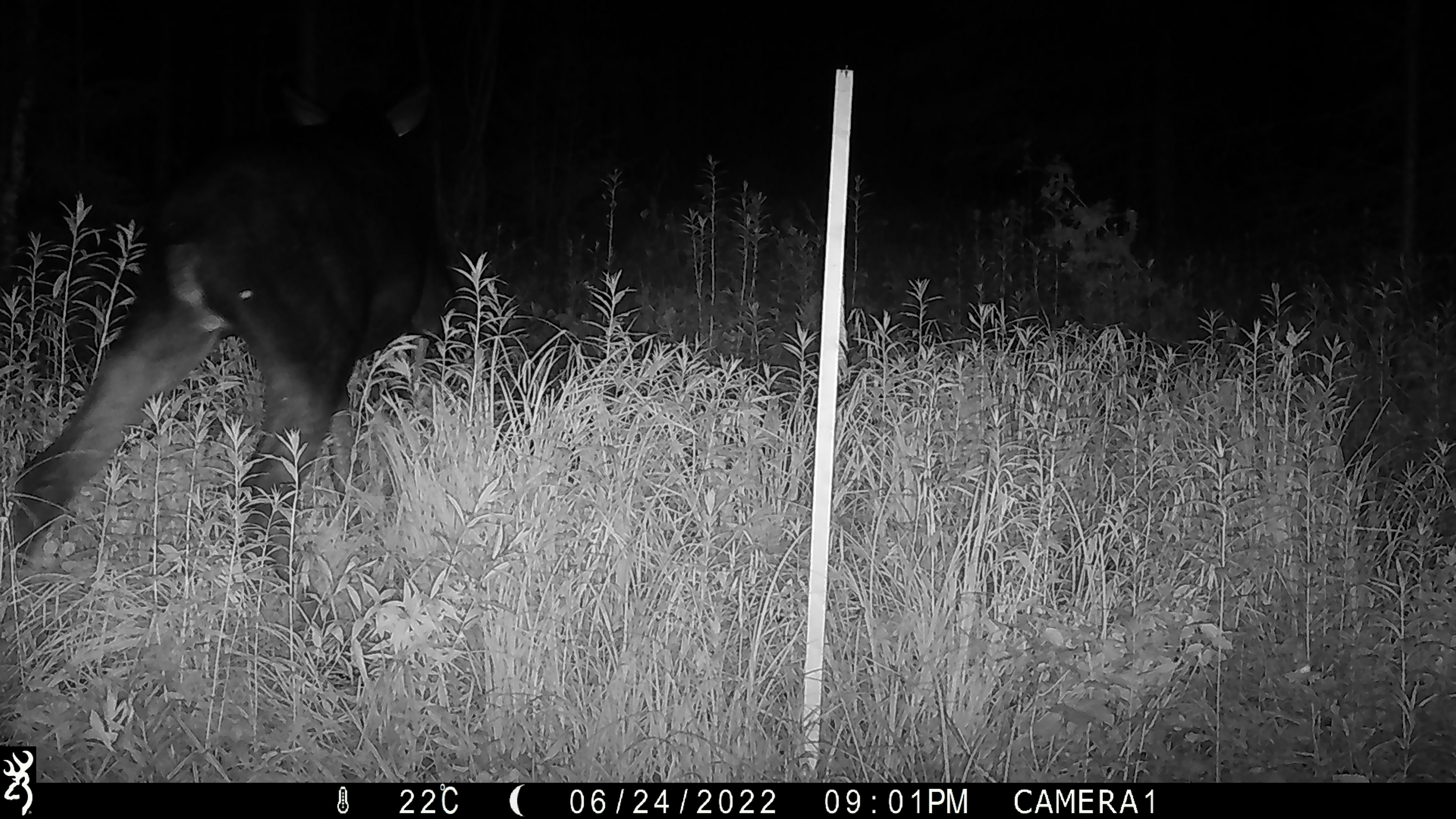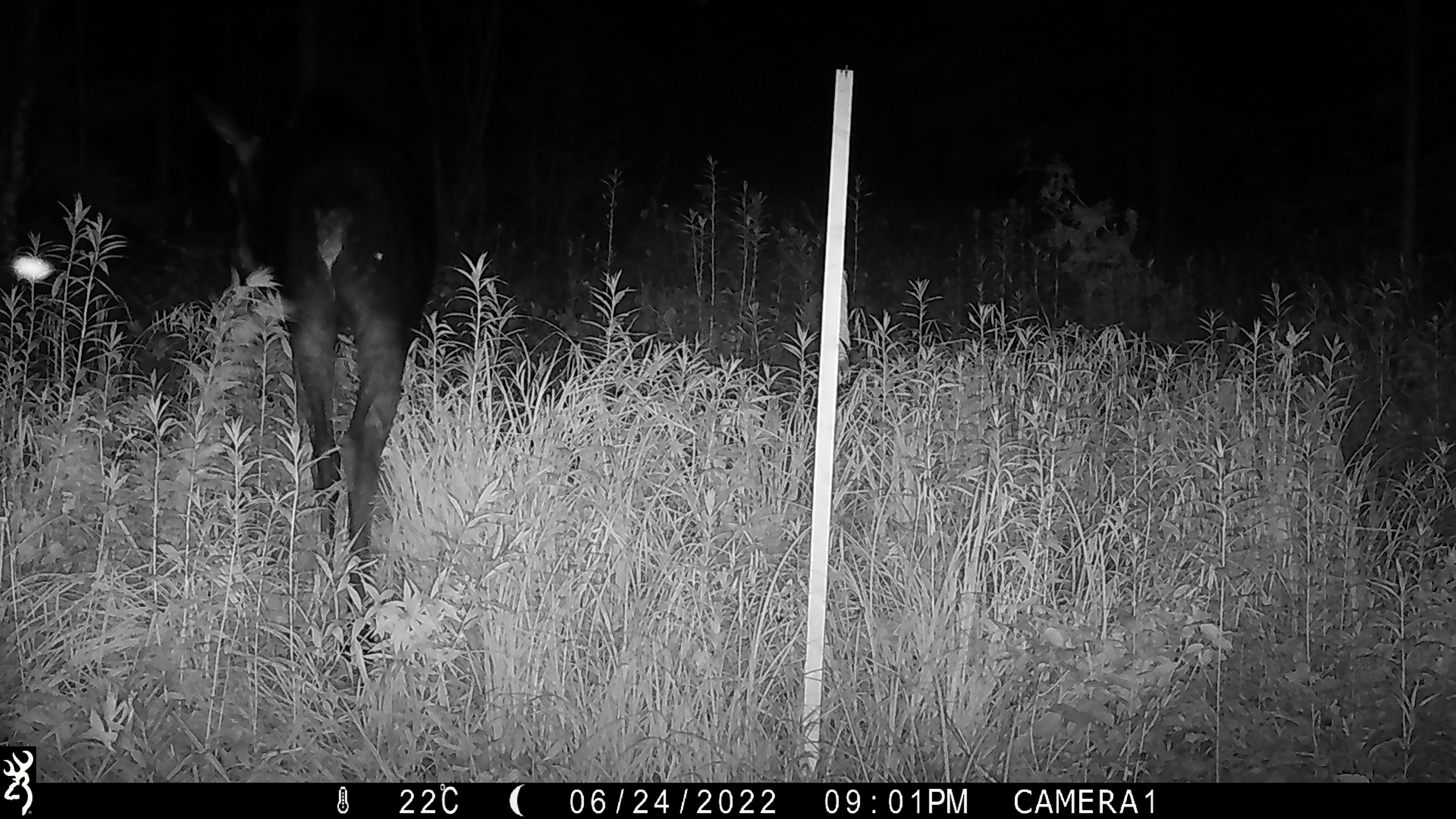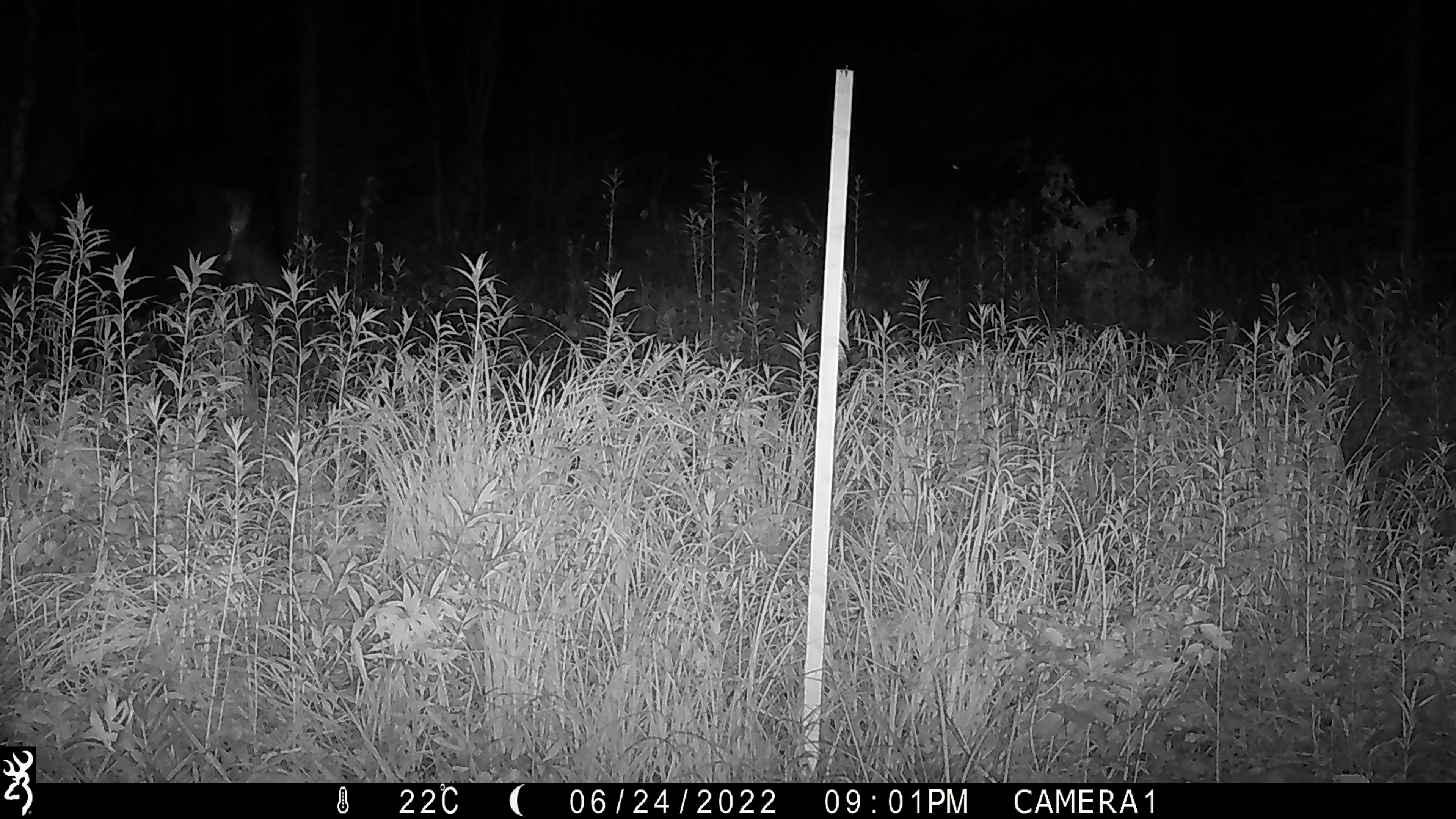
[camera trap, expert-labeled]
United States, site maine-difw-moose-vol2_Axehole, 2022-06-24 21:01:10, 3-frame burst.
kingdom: Animalia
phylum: Chordata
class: Mammalia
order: Artiodactyla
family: Cervidae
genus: Alces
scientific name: Alces alces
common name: moose